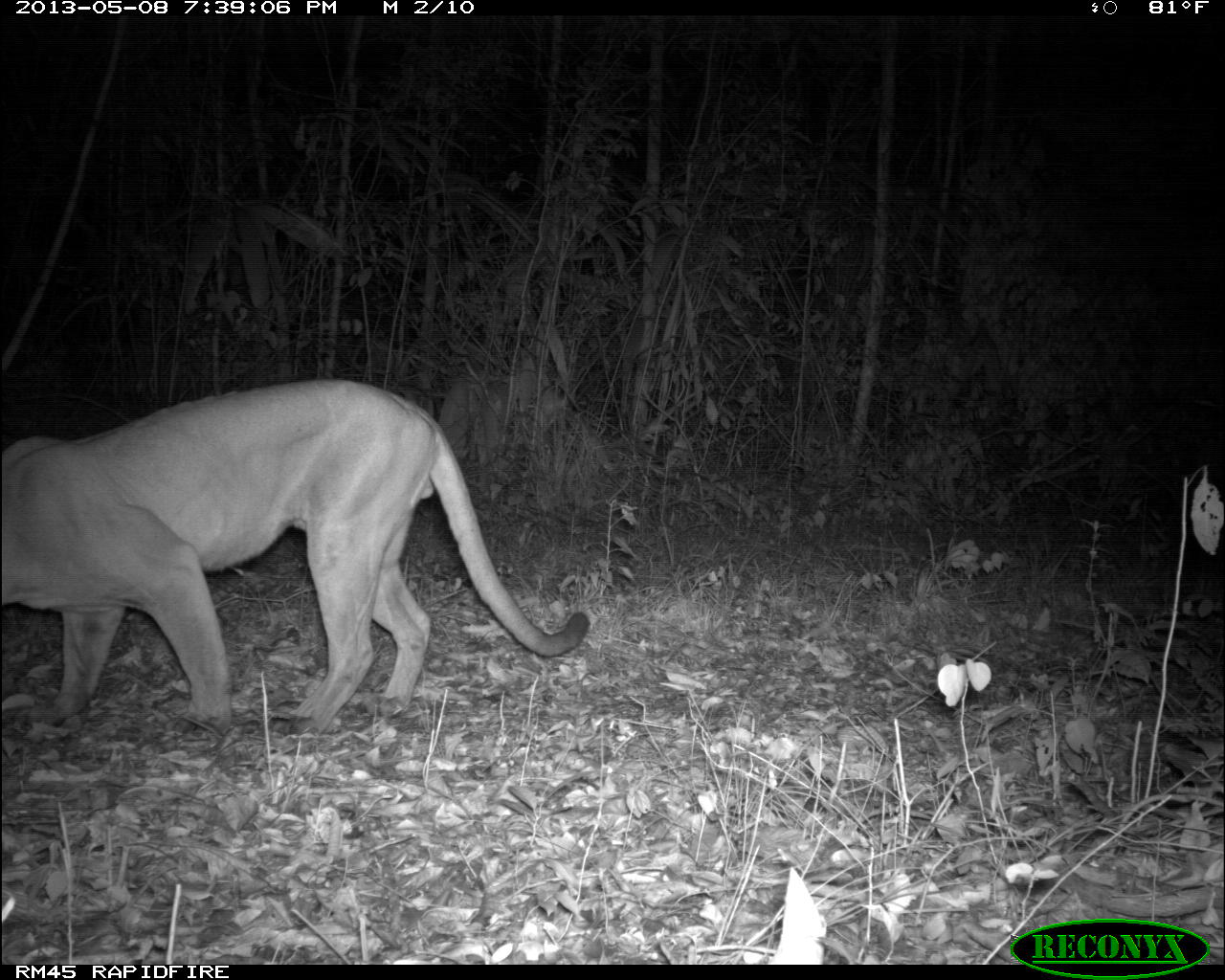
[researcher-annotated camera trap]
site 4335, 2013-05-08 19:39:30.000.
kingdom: Animalia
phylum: Chordata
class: Mammalia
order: Carnivora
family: Felidae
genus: Puma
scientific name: Puma concolor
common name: mountain lion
Puma concolor (mountain lion), count 1, sex male.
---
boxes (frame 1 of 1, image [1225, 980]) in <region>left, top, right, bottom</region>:
puma concolor: <region>0, 373, 591, 740</region>